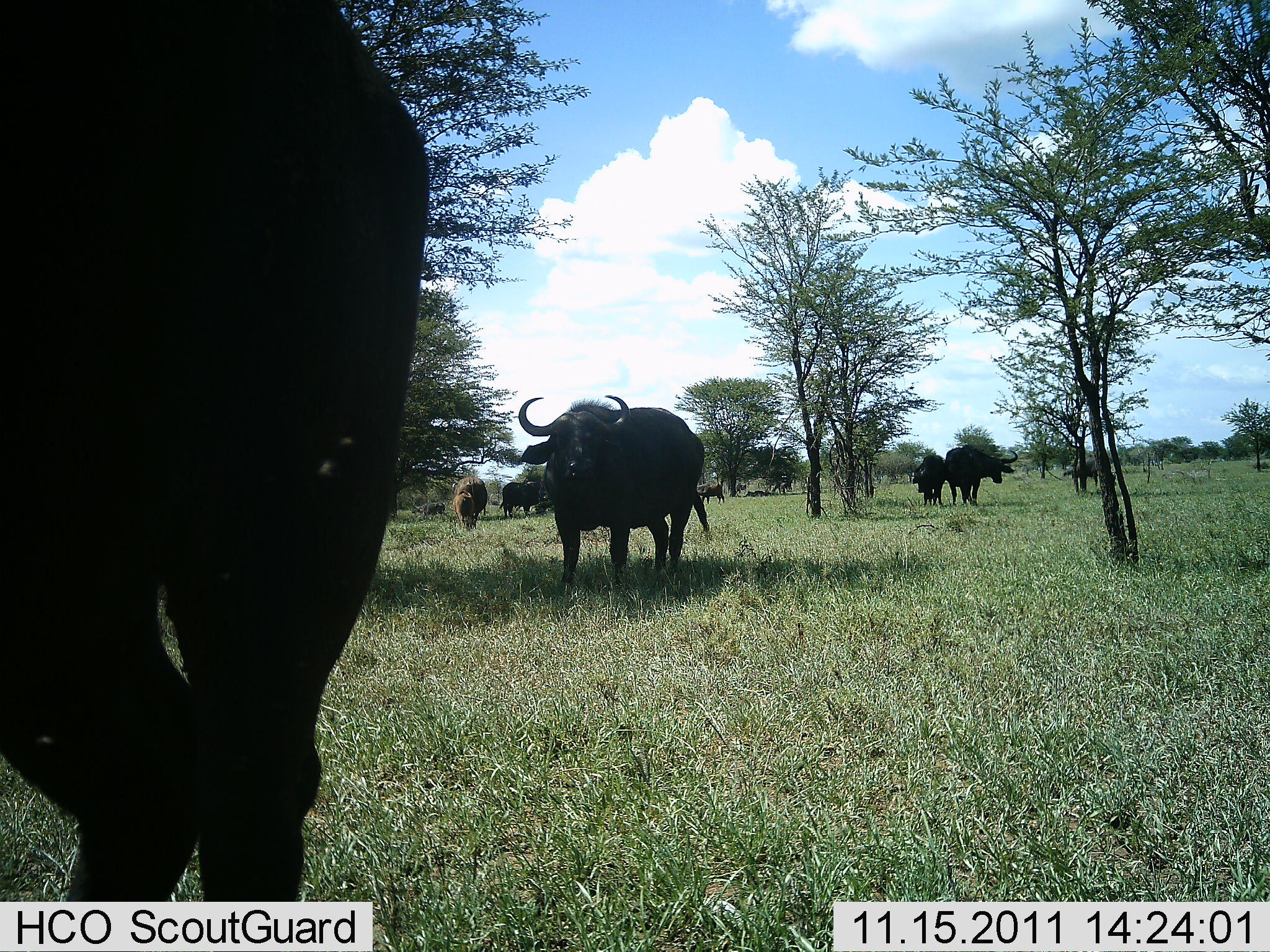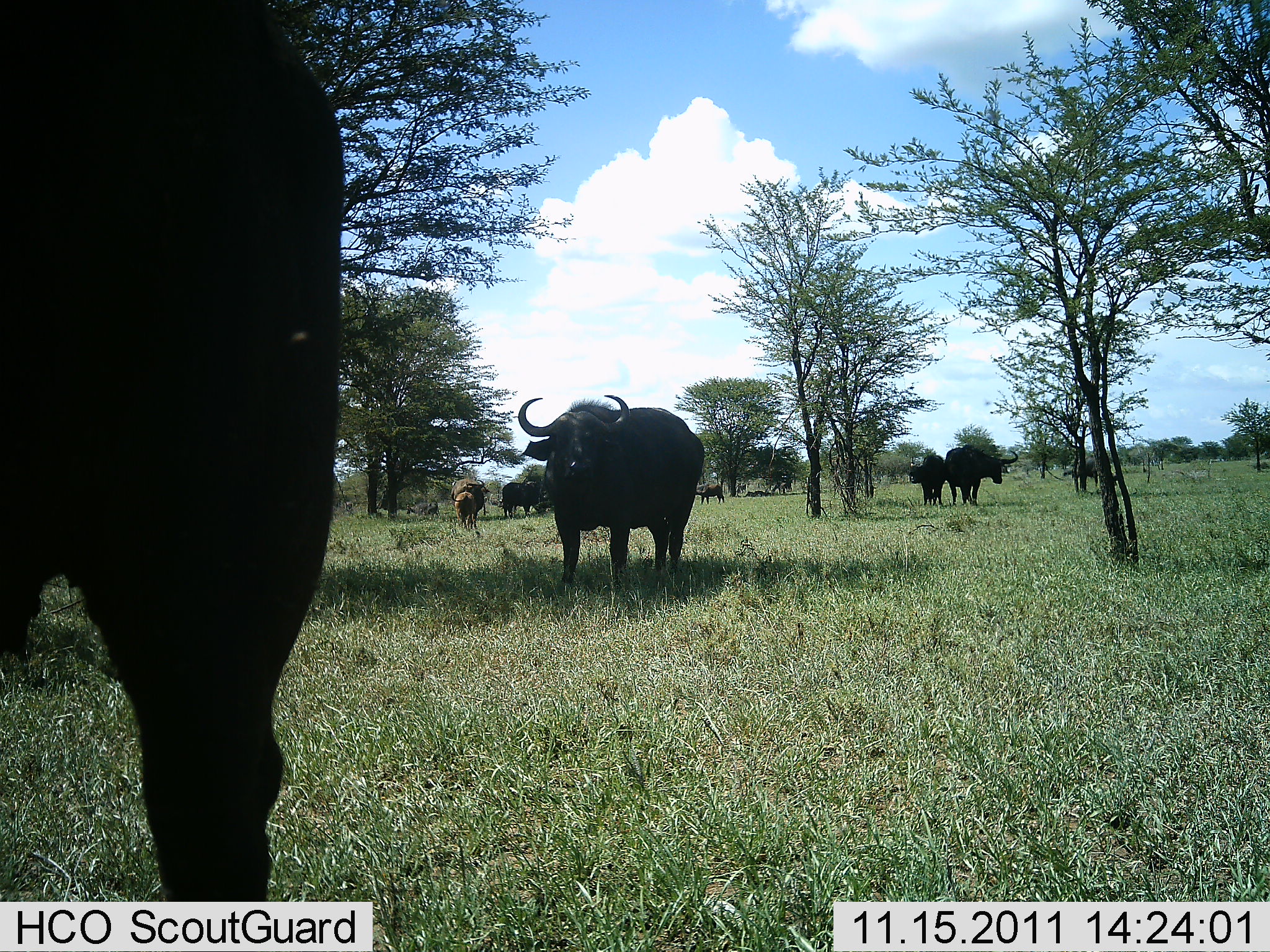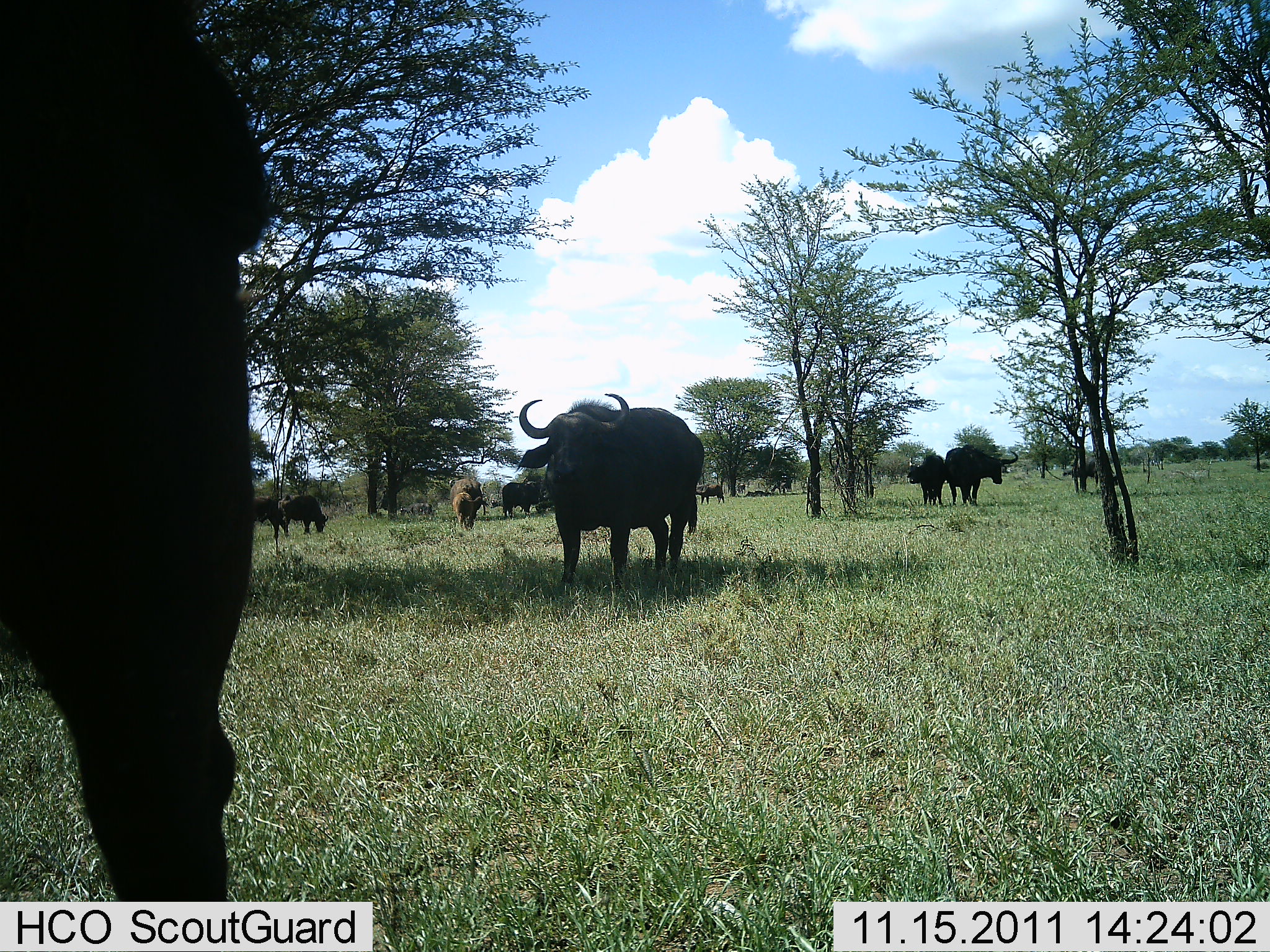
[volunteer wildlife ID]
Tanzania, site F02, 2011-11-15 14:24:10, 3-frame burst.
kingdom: Animalia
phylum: Chordata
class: Mammalia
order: Artiodactyla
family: Bovidae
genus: Syncerus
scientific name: Syncerus caffer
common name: cape buffalo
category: buffalo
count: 9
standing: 72%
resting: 6%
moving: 67%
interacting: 6%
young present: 0%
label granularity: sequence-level